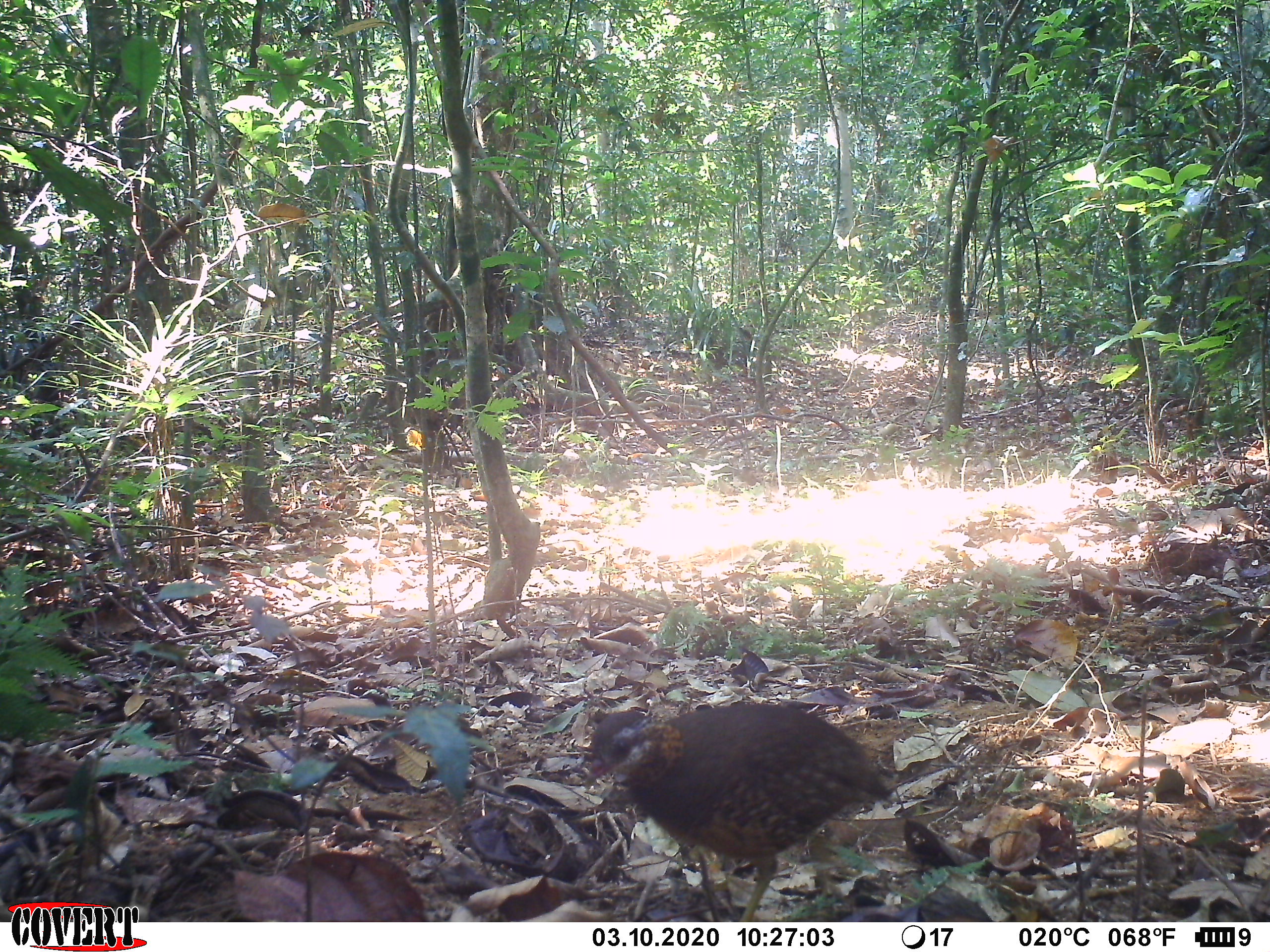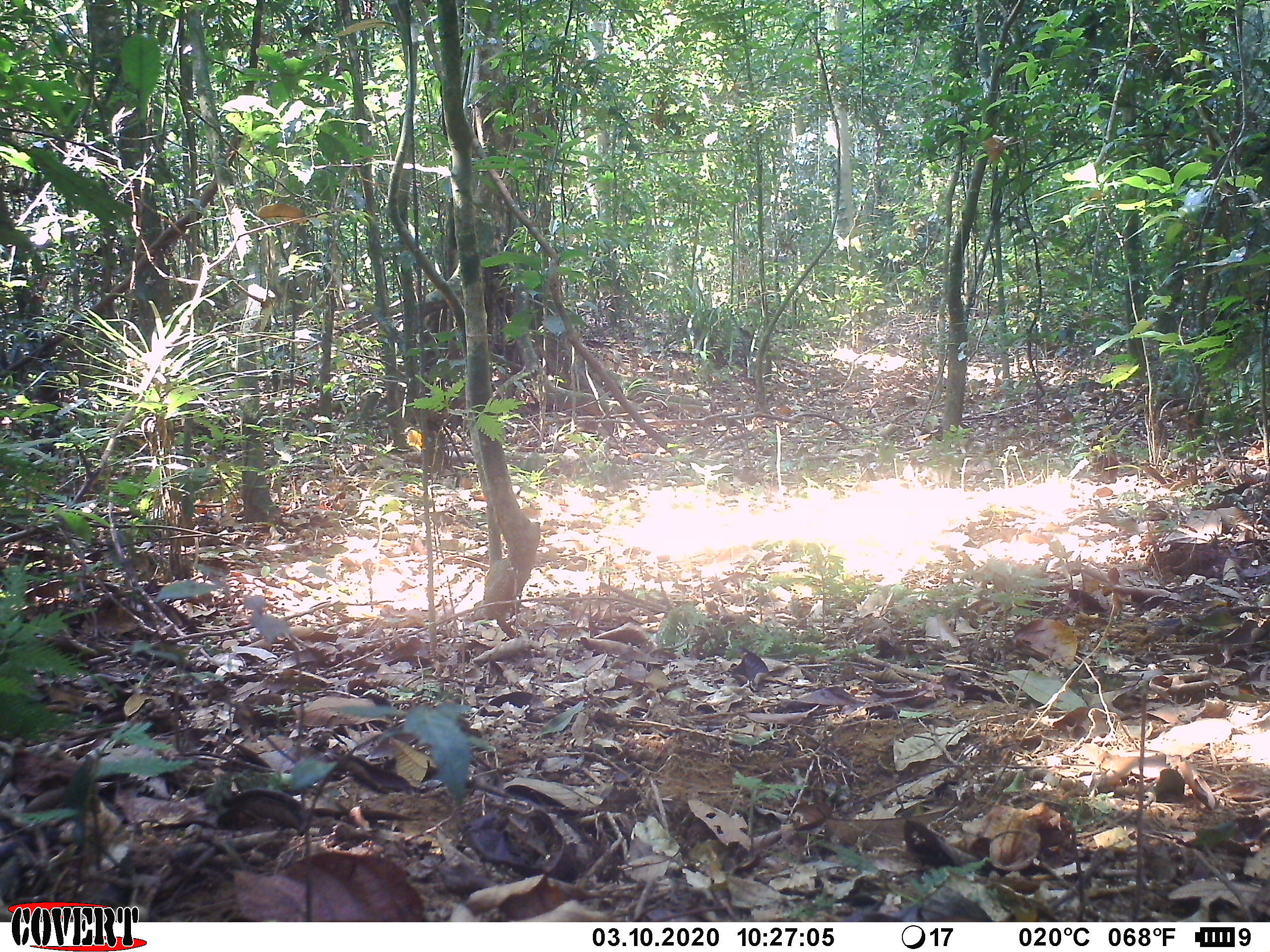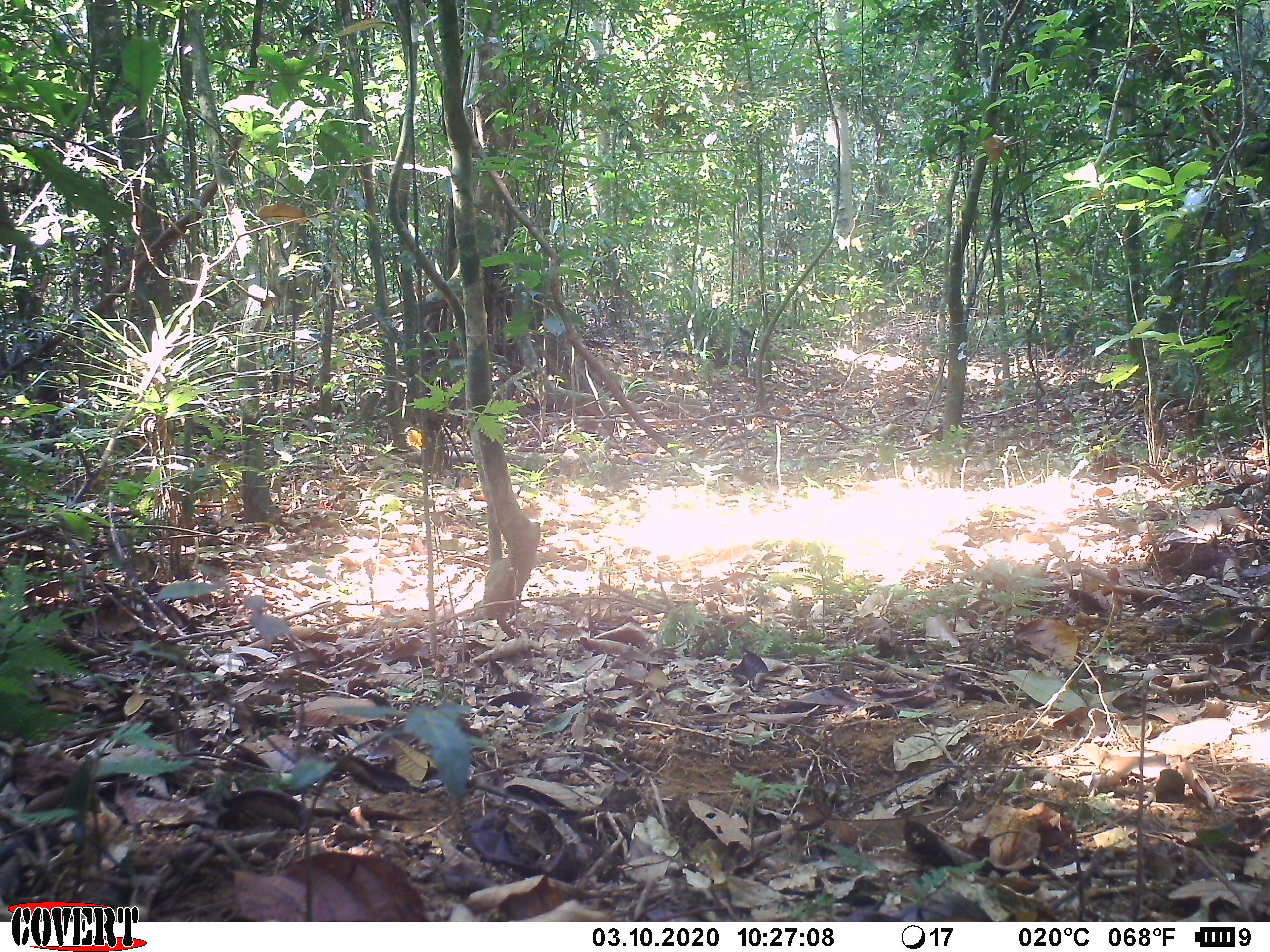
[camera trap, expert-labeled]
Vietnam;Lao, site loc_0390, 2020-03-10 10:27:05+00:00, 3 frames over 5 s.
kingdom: Animalia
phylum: Chordata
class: Aves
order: Galliformes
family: Phasianidae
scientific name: Phasianidae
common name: partridge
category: unidentified partridge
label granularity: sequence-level